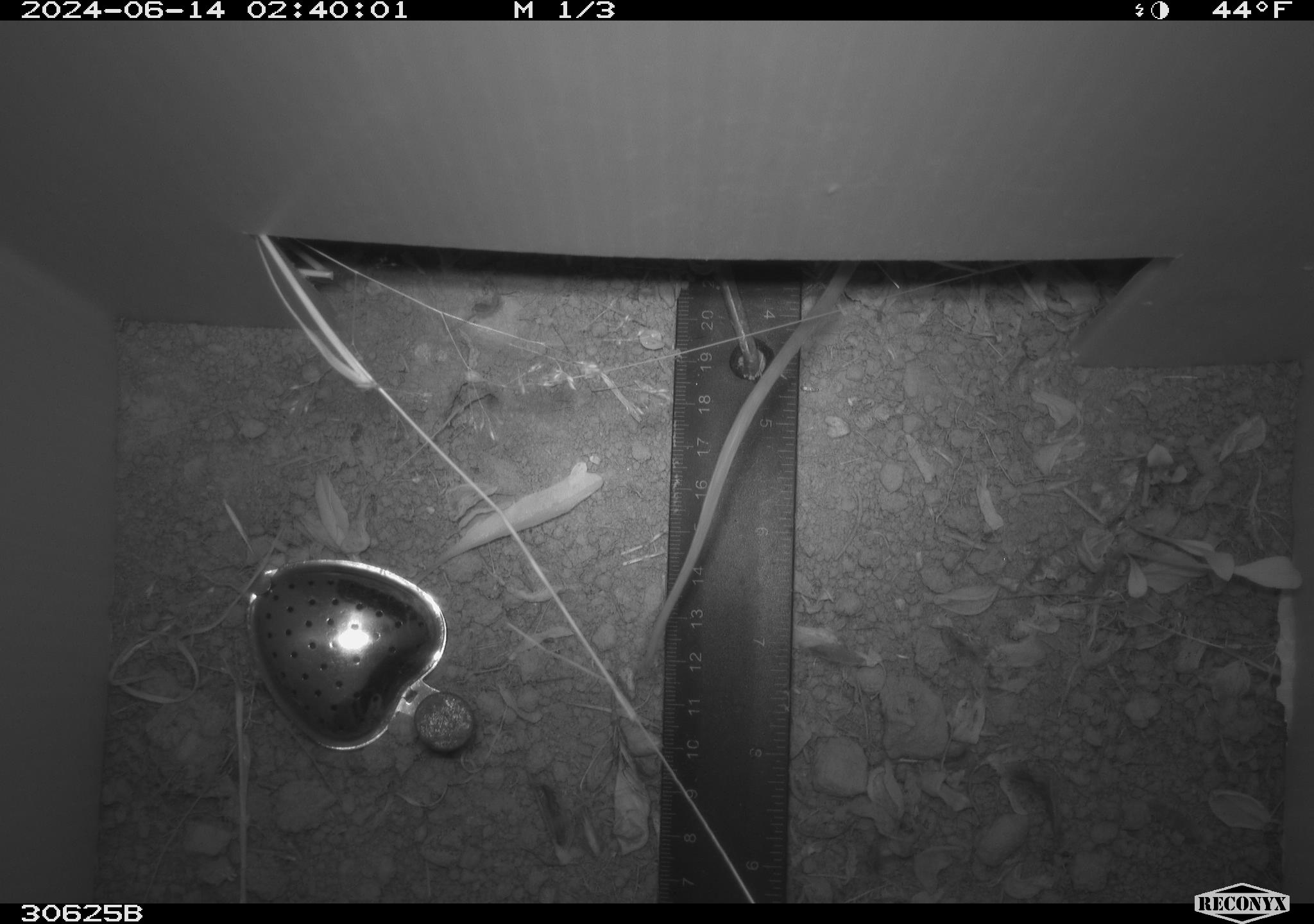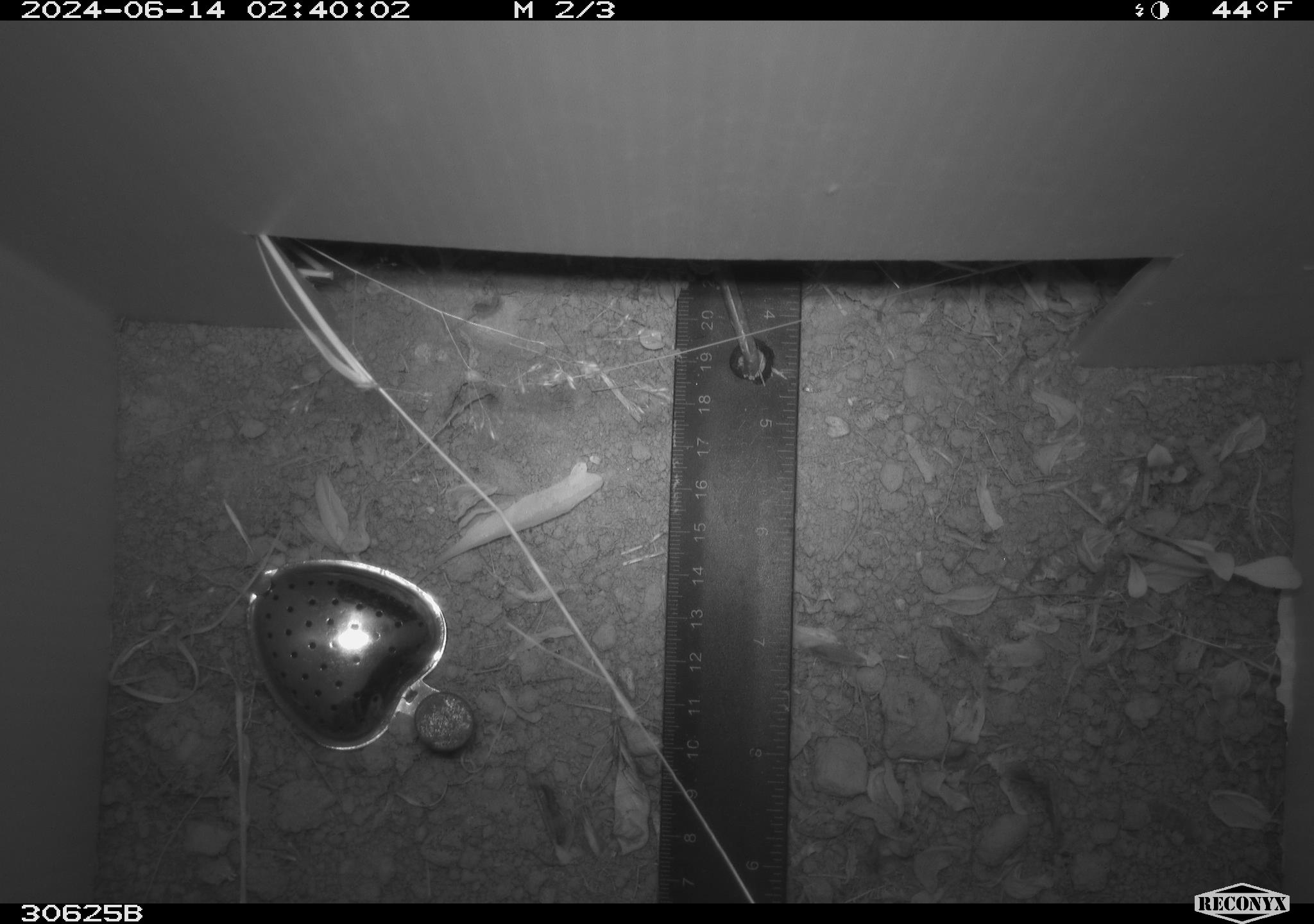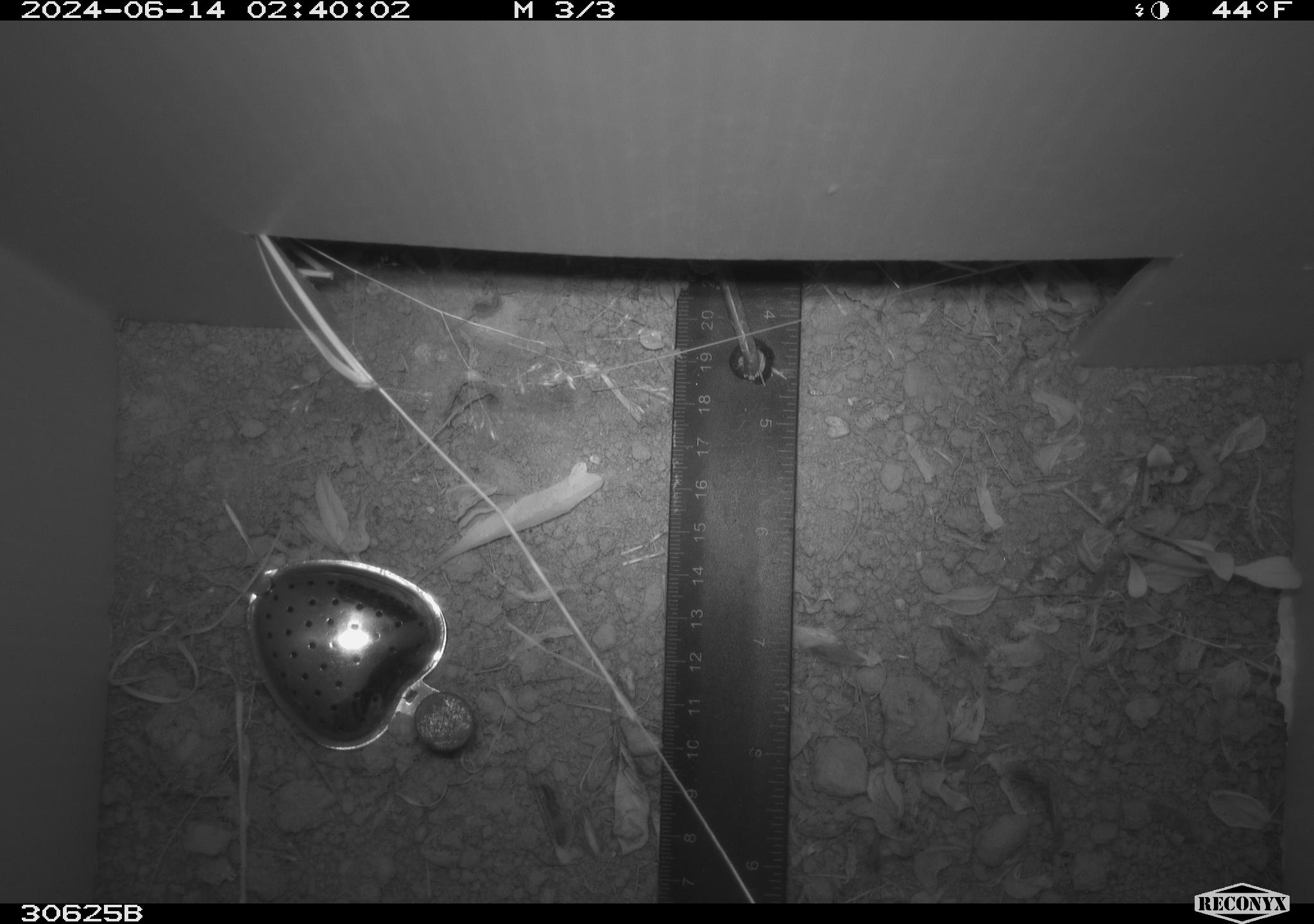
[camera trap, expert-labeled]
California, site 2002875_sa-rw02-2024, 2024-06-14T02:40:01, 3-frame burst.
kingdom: Animalia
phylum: Chordata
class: Mammalia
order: Rodentia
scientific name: Rodentia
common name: rodent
Rodent (Rodentia).